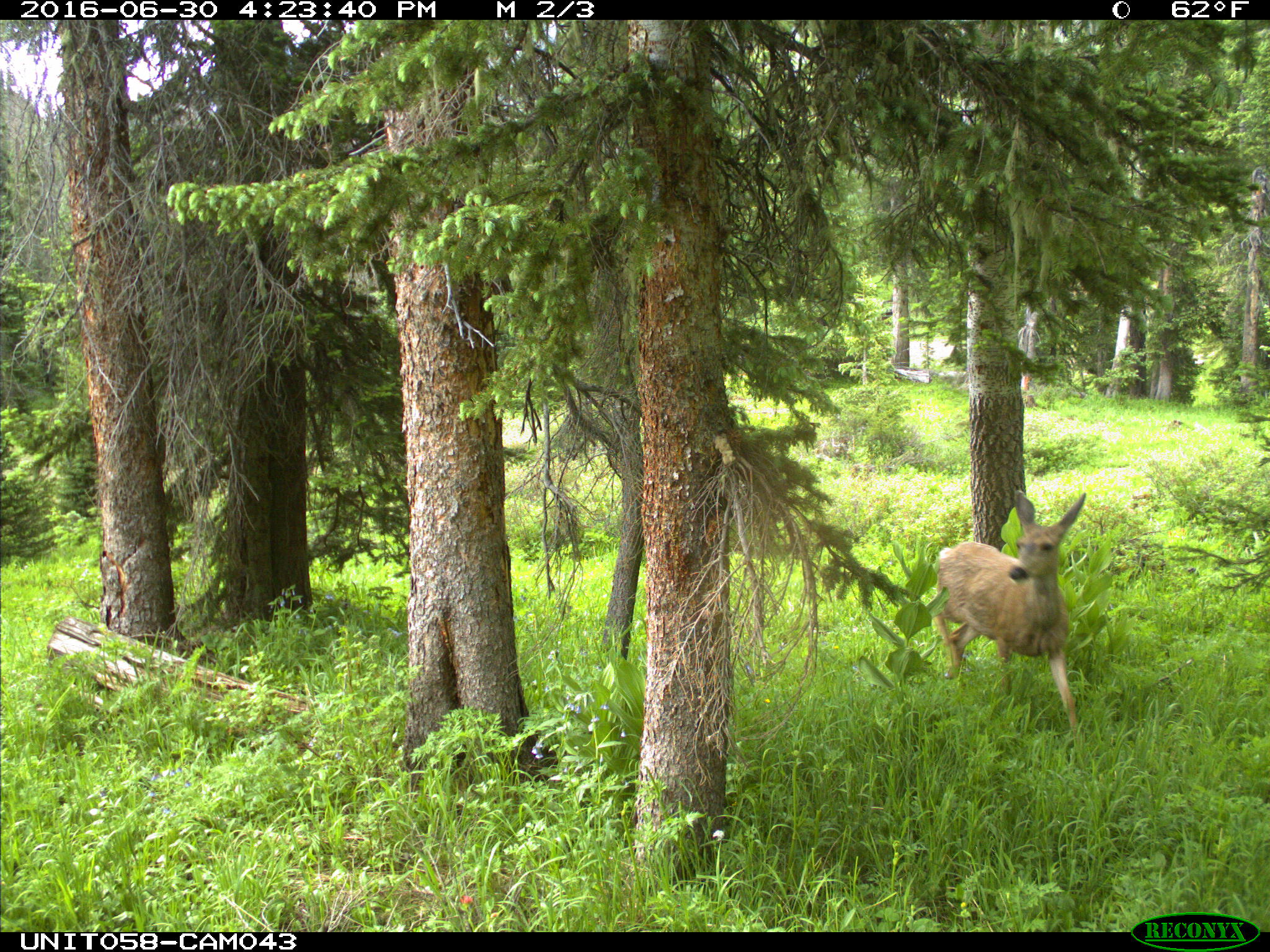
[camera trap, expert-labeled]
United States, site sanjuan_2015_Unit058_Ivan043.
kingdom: Animalia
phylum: Chordata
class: Mammalia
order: Artiodactyla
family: Cervidae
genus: Odocoileus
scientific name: Odocoileus hemionus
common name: mule deer